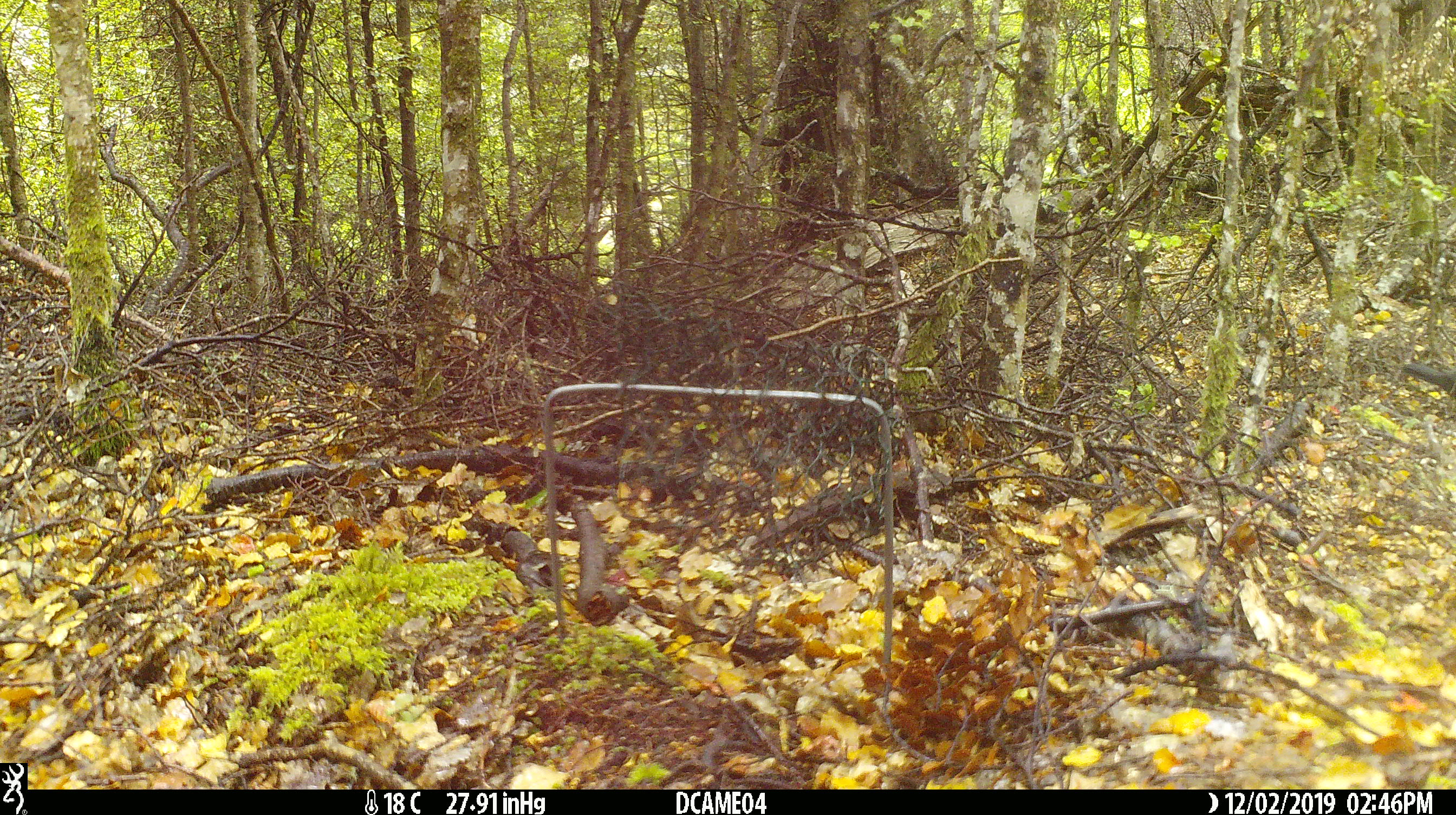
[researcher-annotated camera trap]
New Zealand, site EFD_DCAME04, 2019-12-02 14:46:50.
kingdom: Animalia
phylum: Chordata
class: Aves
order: Passeriformes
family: Turdidae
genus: Turdus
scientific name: Turdus merula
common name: eurasian blackbird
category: blackbird